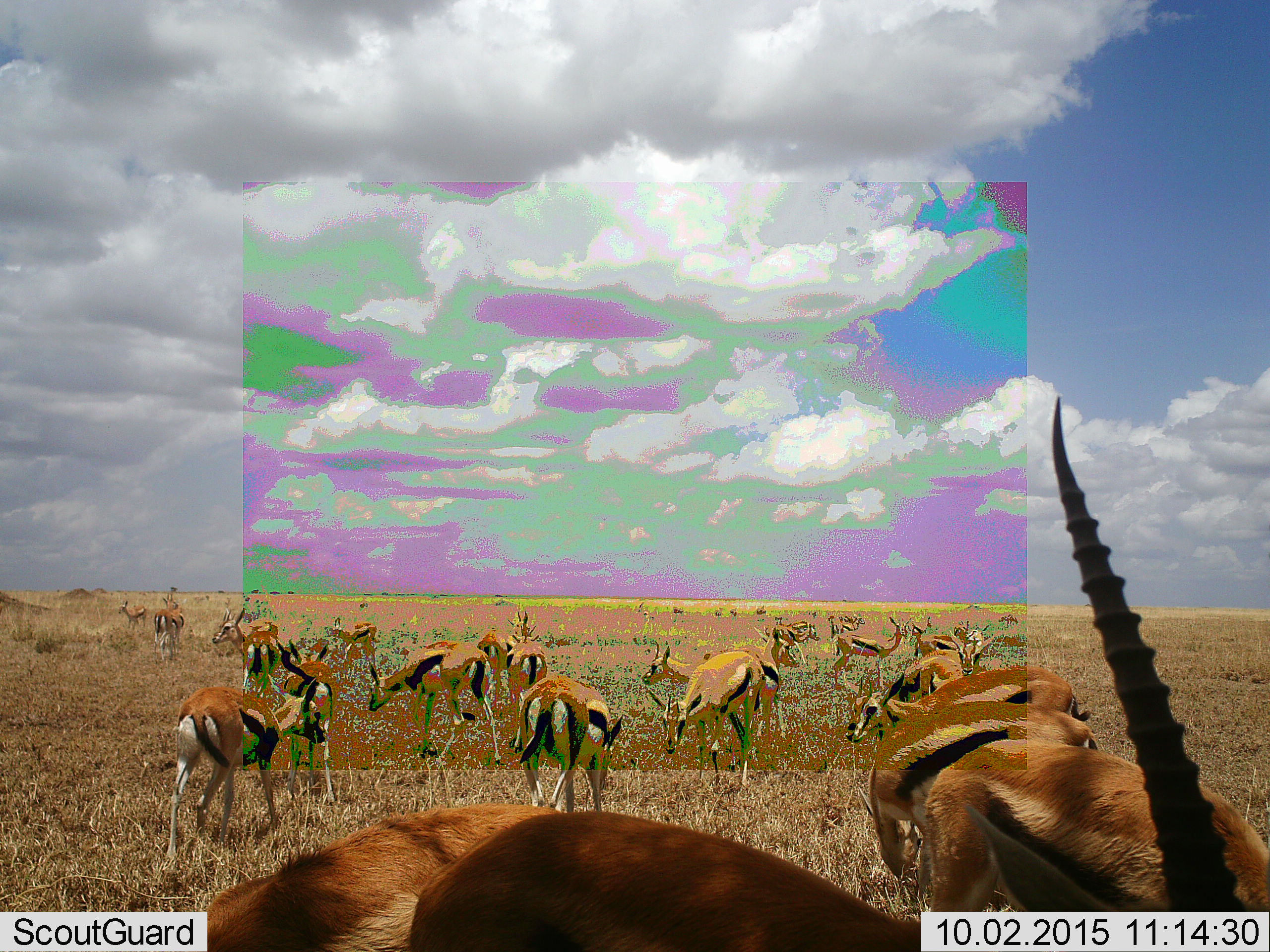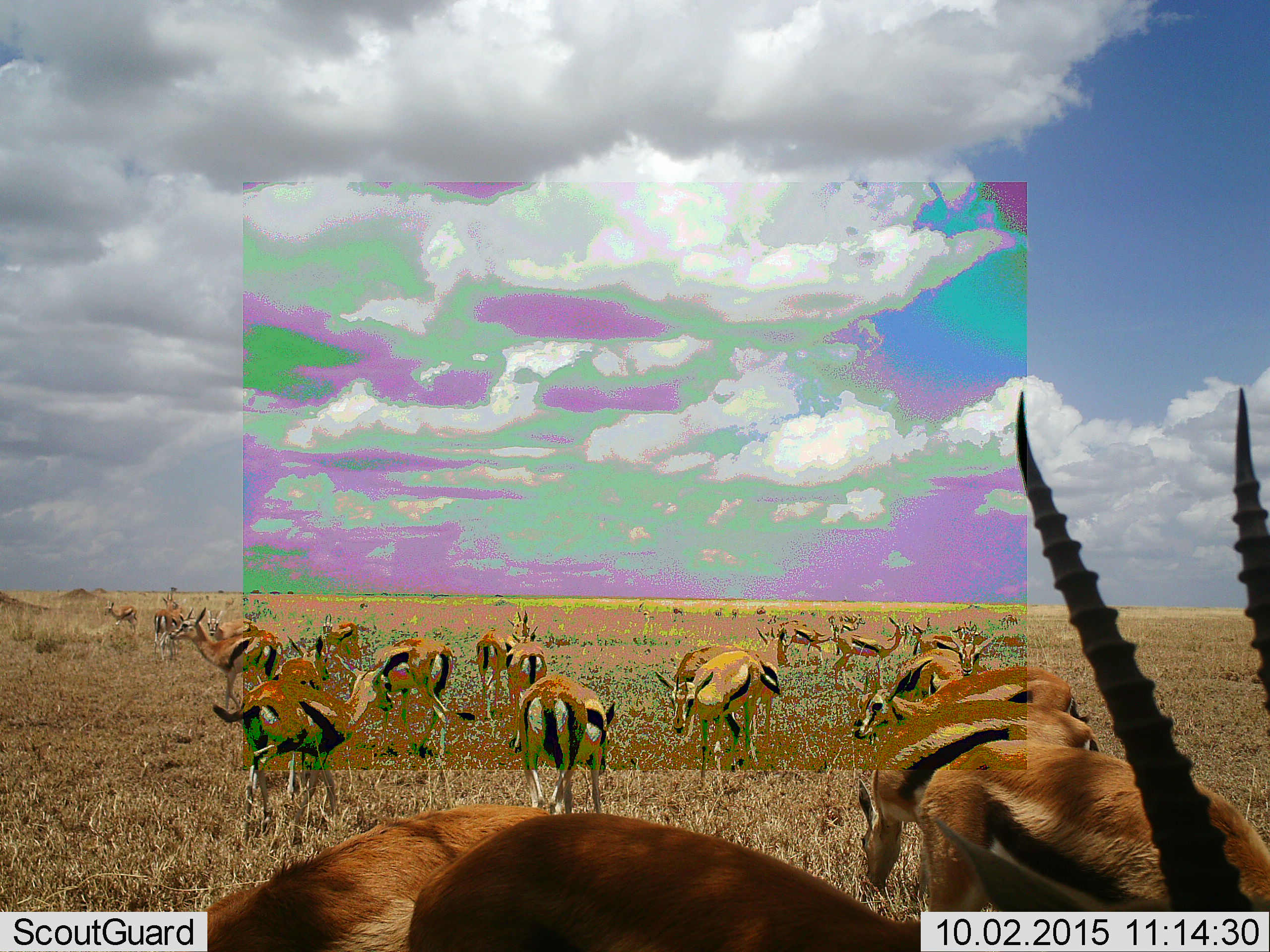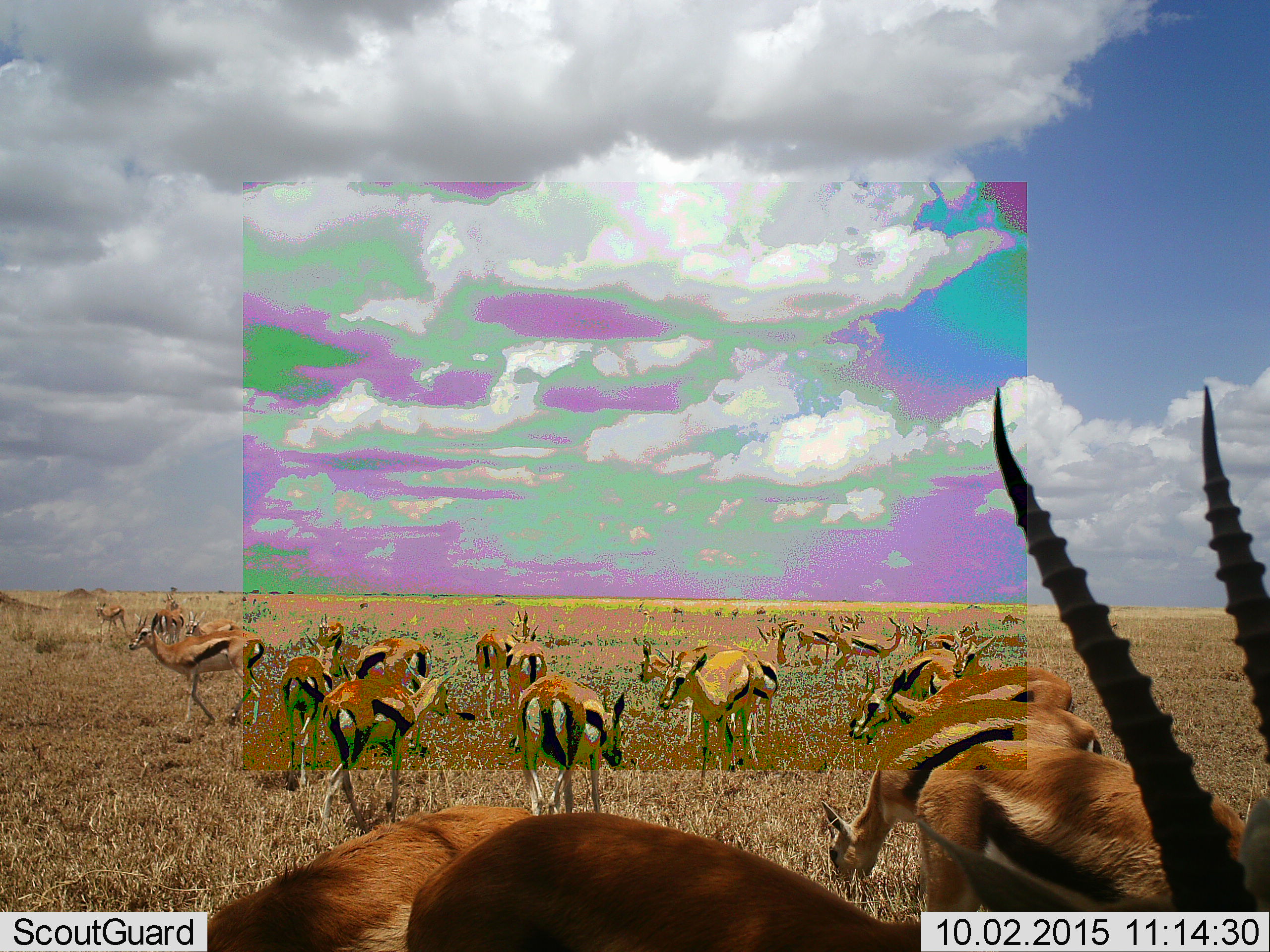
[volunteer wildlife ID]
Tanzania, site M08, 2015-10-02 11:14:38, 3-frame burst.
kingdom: Animalia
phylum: Chordata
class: Mammalia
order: Artiodactyla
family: Bovidae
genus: Eudorcas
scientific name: Eudorcas thomsonii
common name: thomson's gazelle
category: gazellethomsons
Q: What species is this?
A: Gazellethomsons (thomson's gazelle) (Eudorcas thomsonii).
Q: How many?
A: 11-50.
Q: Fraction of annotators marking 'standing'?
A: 50%.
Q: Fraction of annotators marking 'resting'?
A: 0%.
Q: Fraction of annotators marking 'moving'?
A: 38%.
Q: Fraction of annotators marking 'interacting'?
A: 0%.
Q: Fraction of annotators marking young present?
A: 12%.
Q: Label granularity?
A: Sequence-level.